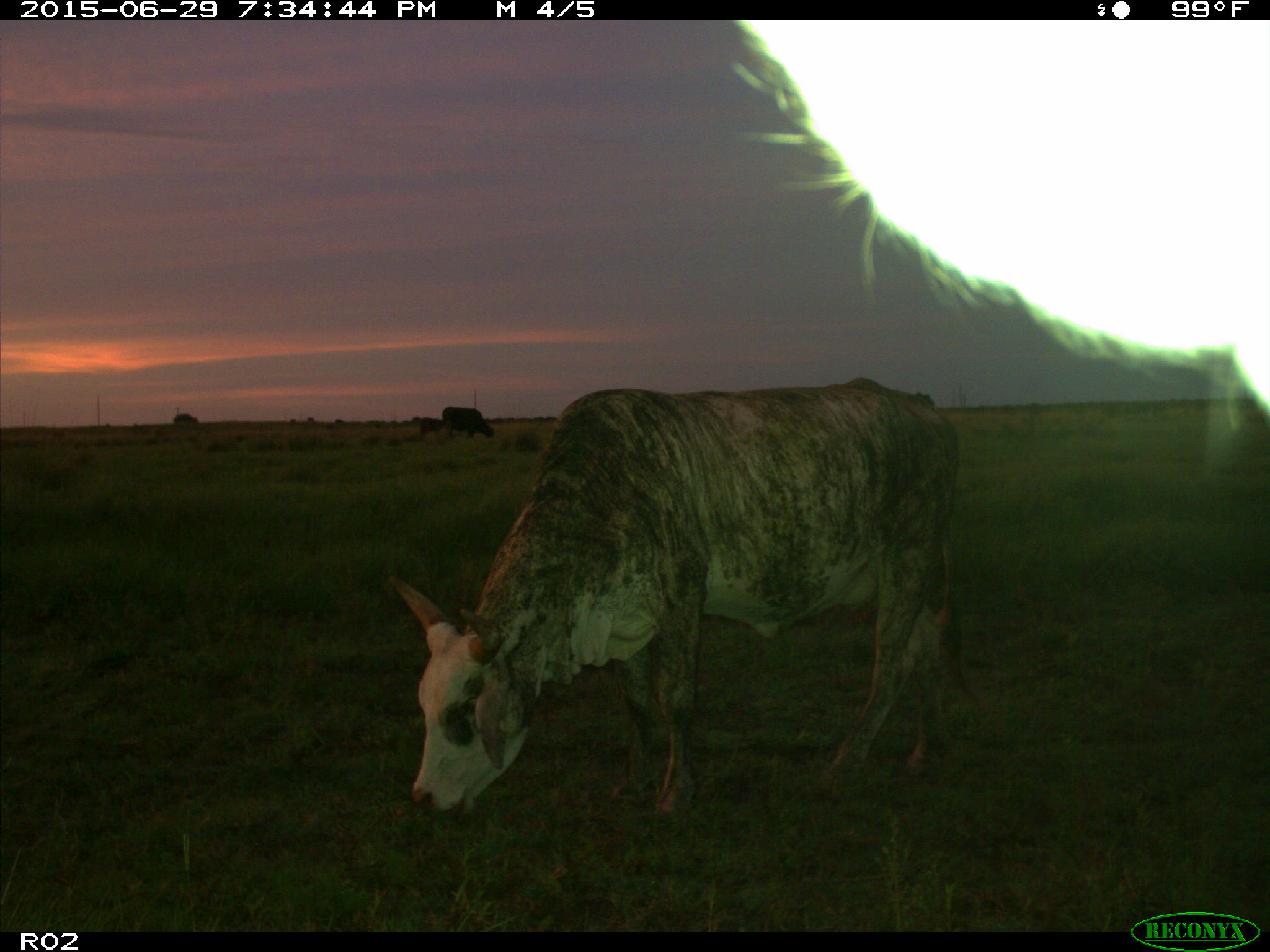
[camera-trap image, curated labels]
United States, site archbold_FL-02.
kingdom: Animalia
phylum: Chordata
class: Mammalia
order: Artiodactyla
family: Bovidae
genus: Bos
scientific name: Bos taurus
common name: domestic cow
Bos taurus (domestic cow).